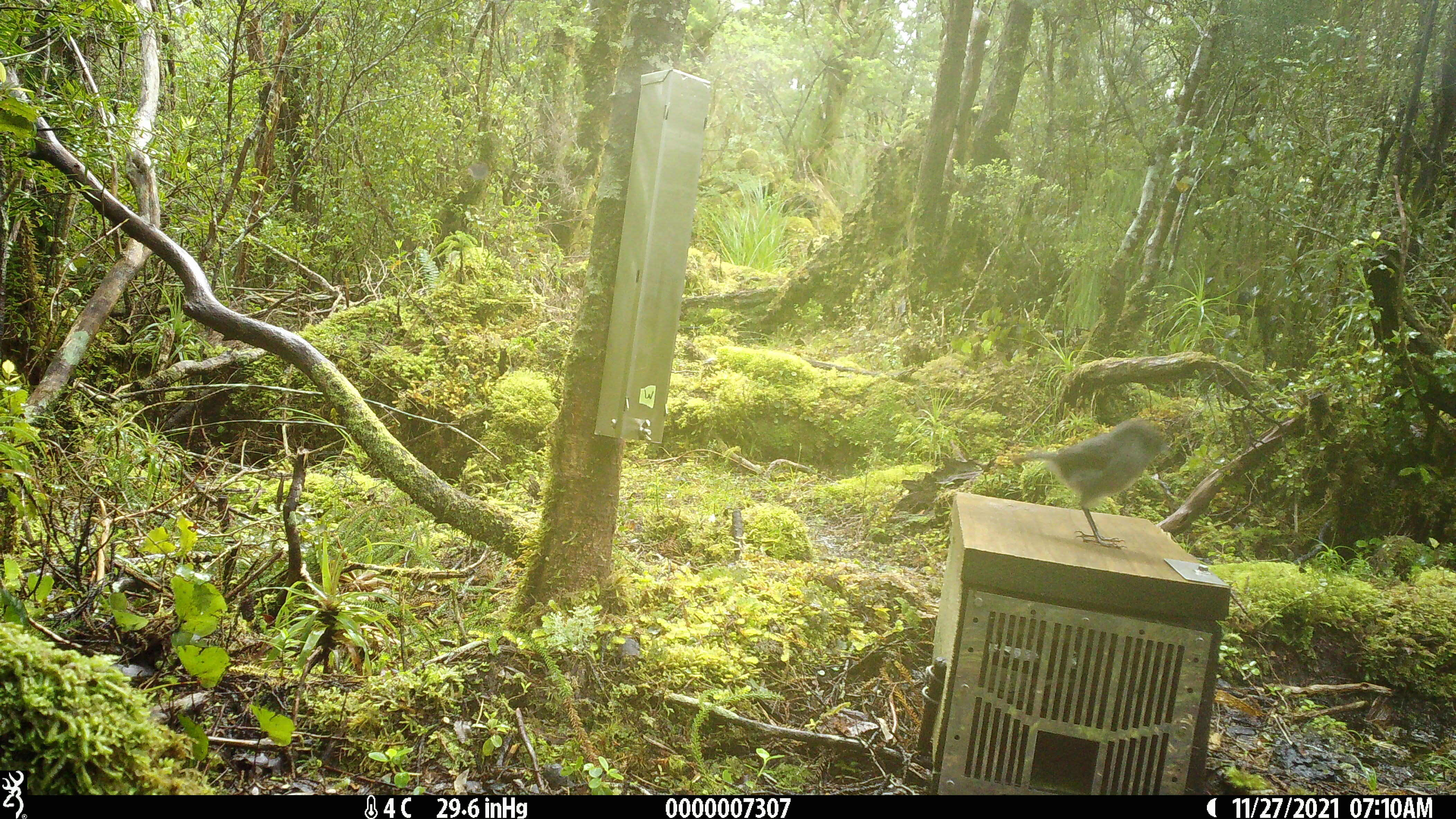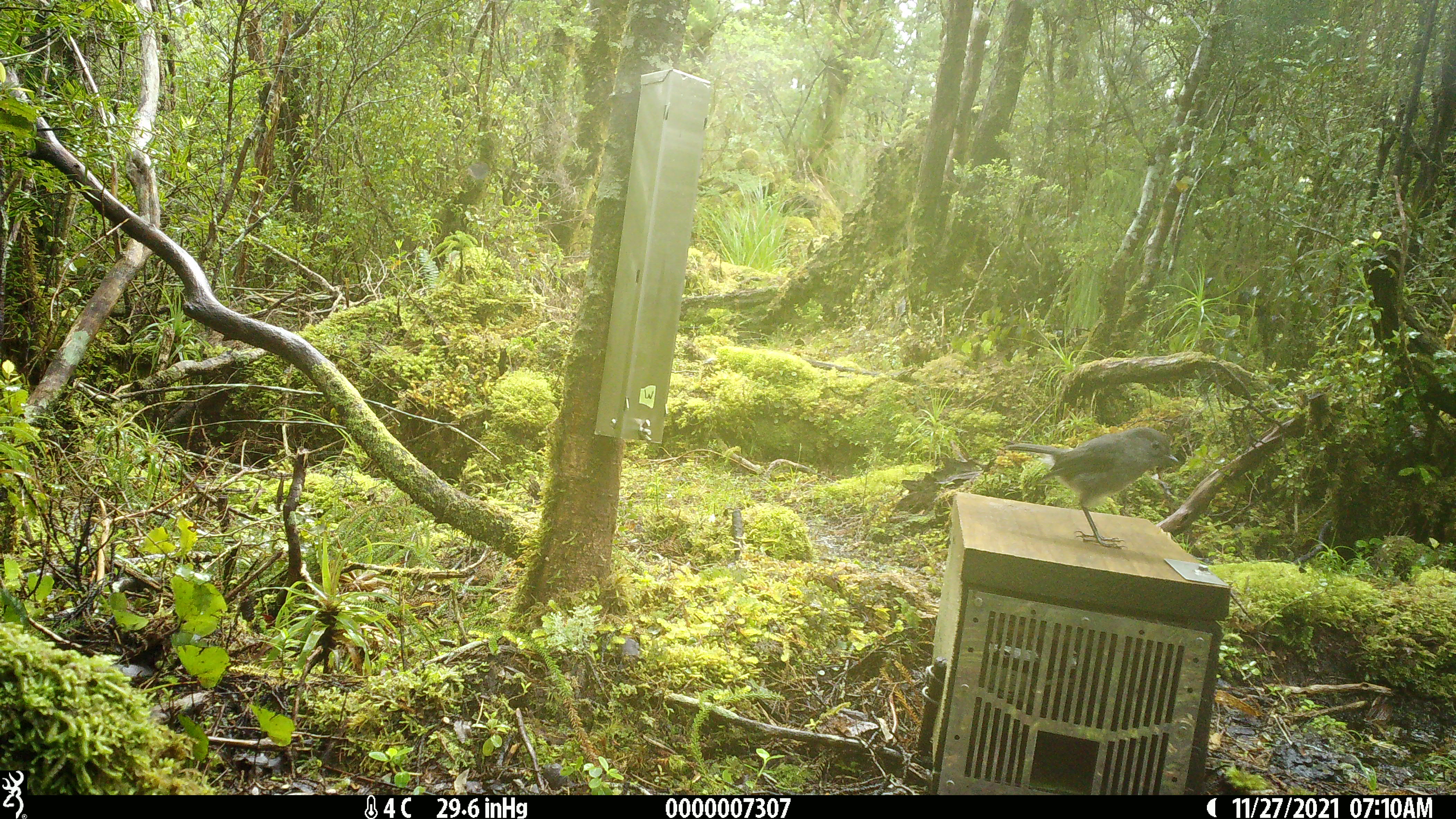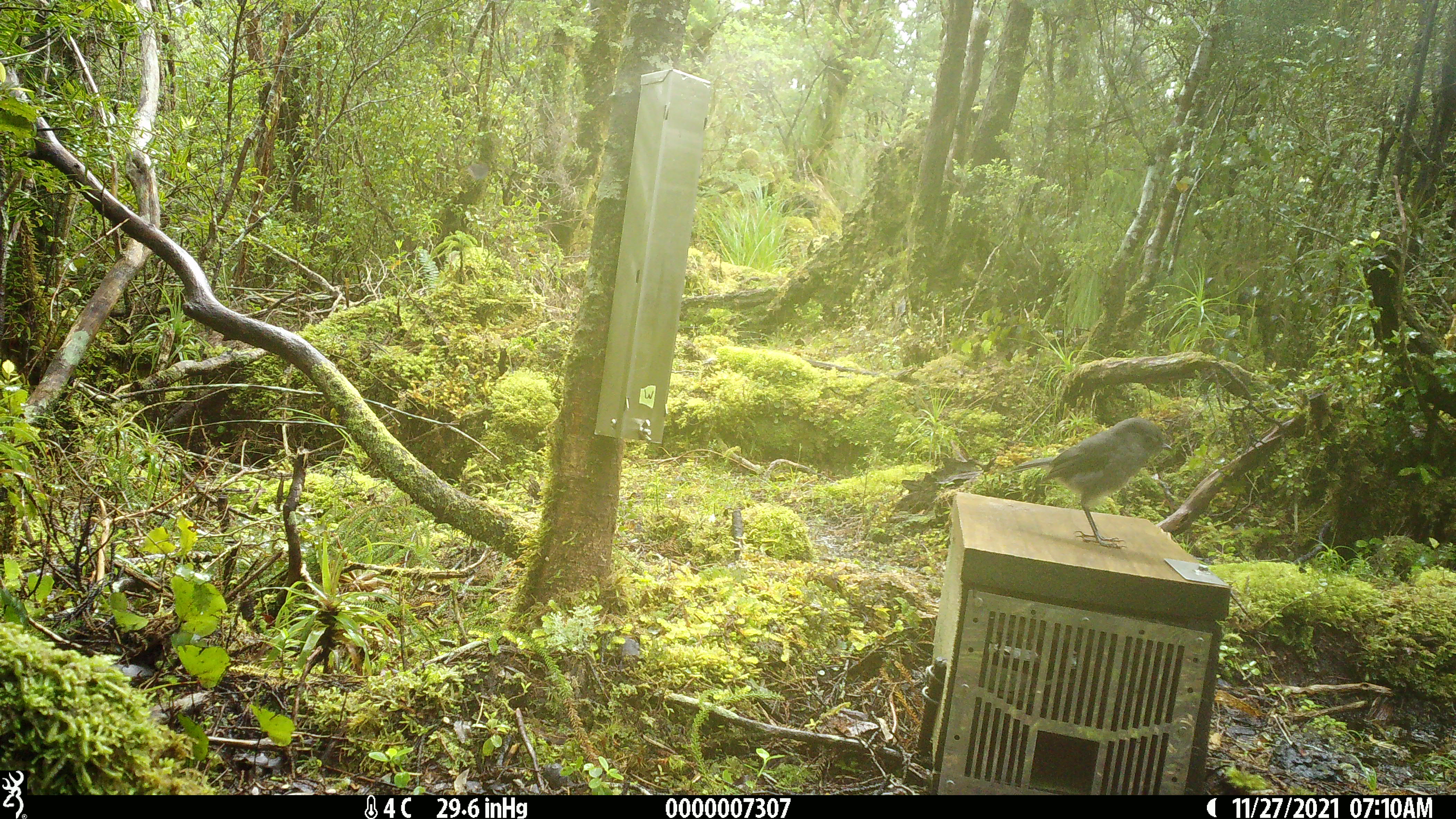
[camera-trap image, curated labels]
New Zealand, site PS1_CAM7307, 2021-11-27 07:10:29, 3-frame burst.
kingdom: Animalia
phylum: Chordata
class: Aves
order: Passeriformes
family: Petroicidae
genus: Petroica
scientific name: Petroica australis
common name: new zealand robin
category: robin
Robin (new zealand robin) (Petroica australis).